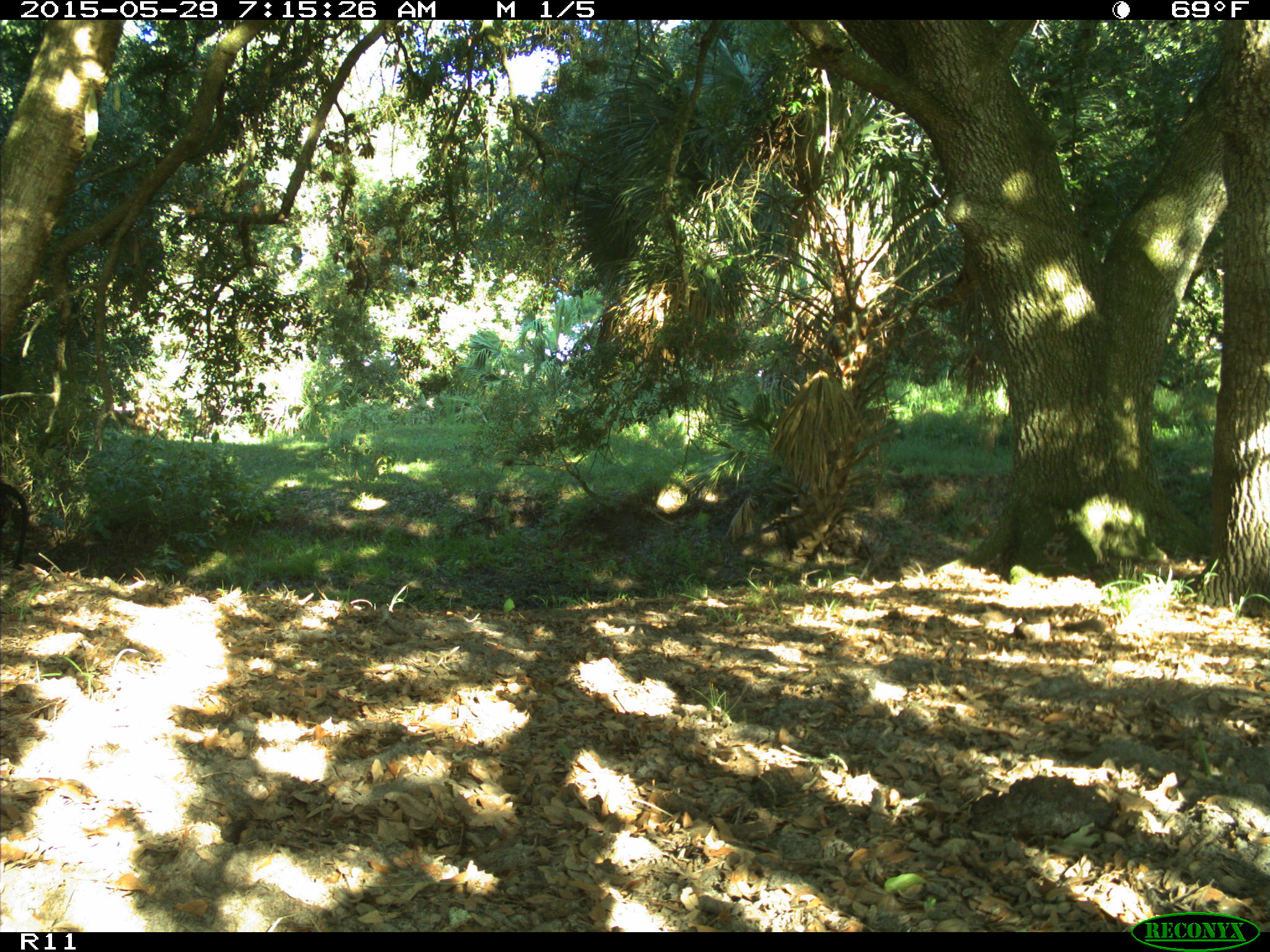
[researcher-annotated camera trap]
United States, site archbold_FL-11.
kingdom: Animalia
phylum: Chordata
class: Mammalia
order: Artiodactyla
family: Bovidae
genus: Bos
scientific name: Bos taurus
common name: domestic cow